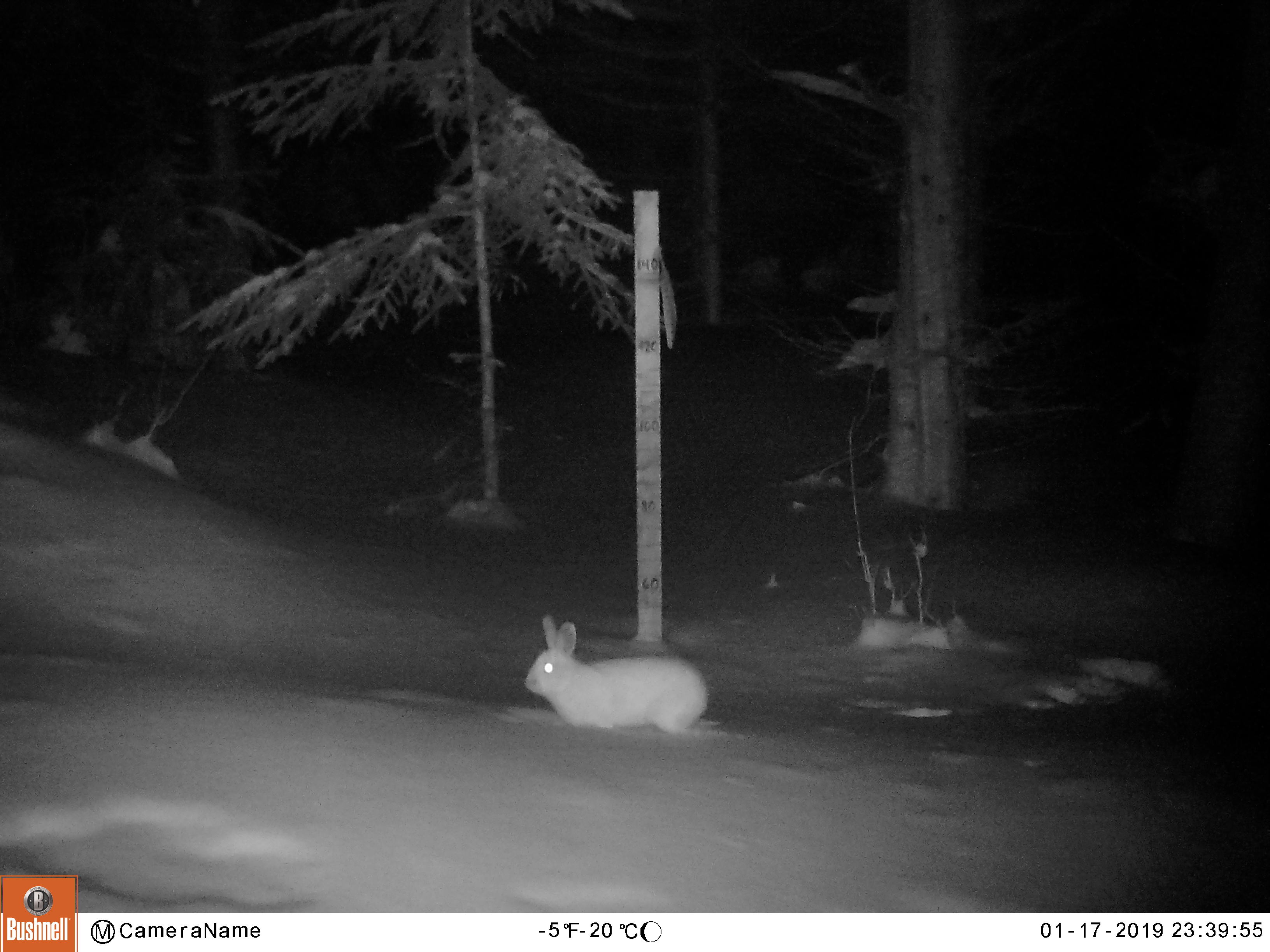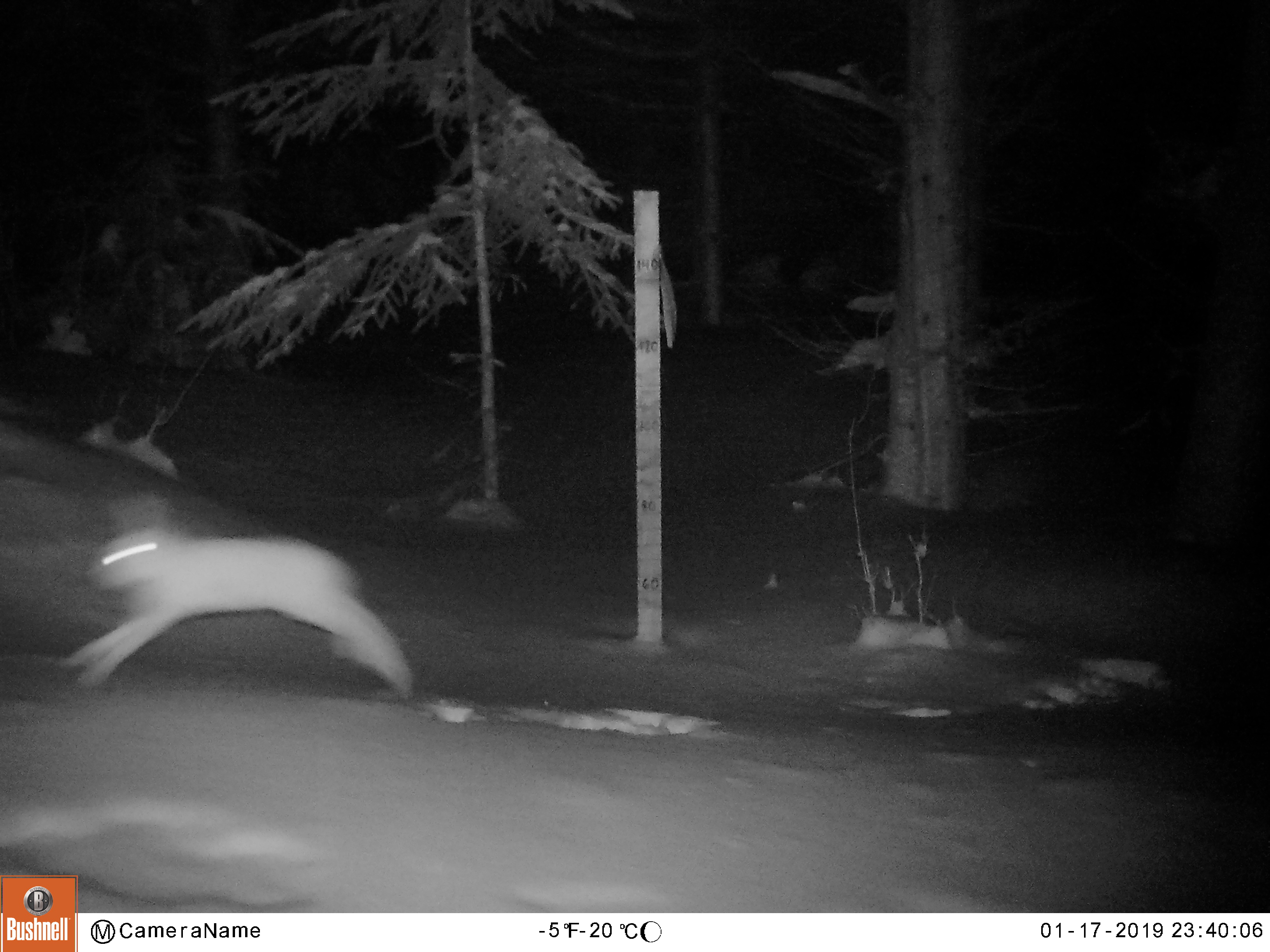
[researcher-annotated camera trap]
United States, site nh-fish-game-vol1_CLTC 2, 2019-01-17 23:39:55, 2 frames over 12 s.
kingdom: Animalia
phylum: Chordata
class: Mammalia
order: Lagomorpha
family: Leporidae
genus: Lepus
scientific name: Lepus americanus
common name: snowshoe hare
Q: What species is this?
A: Snowshoe hare (Lepus americanus).